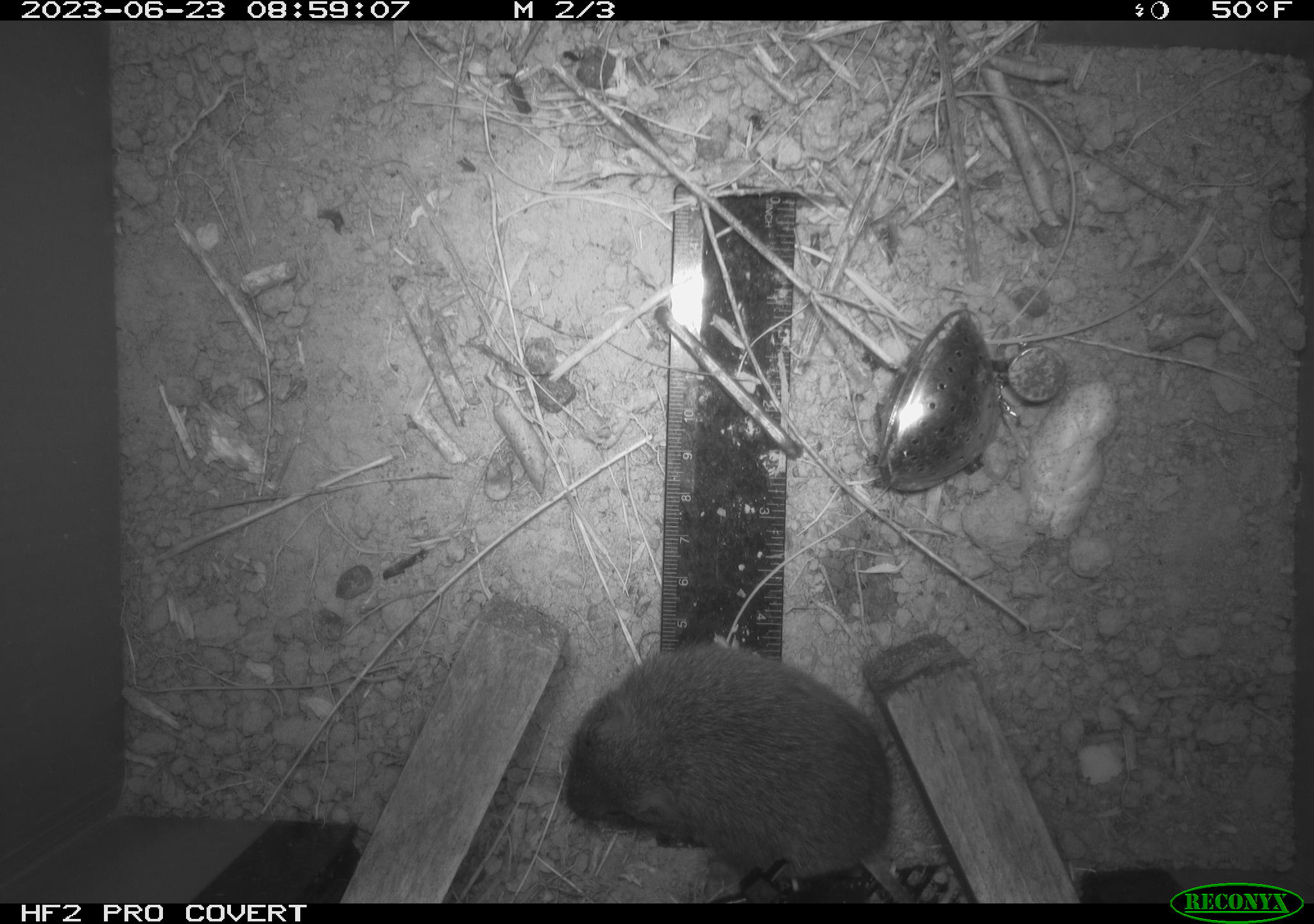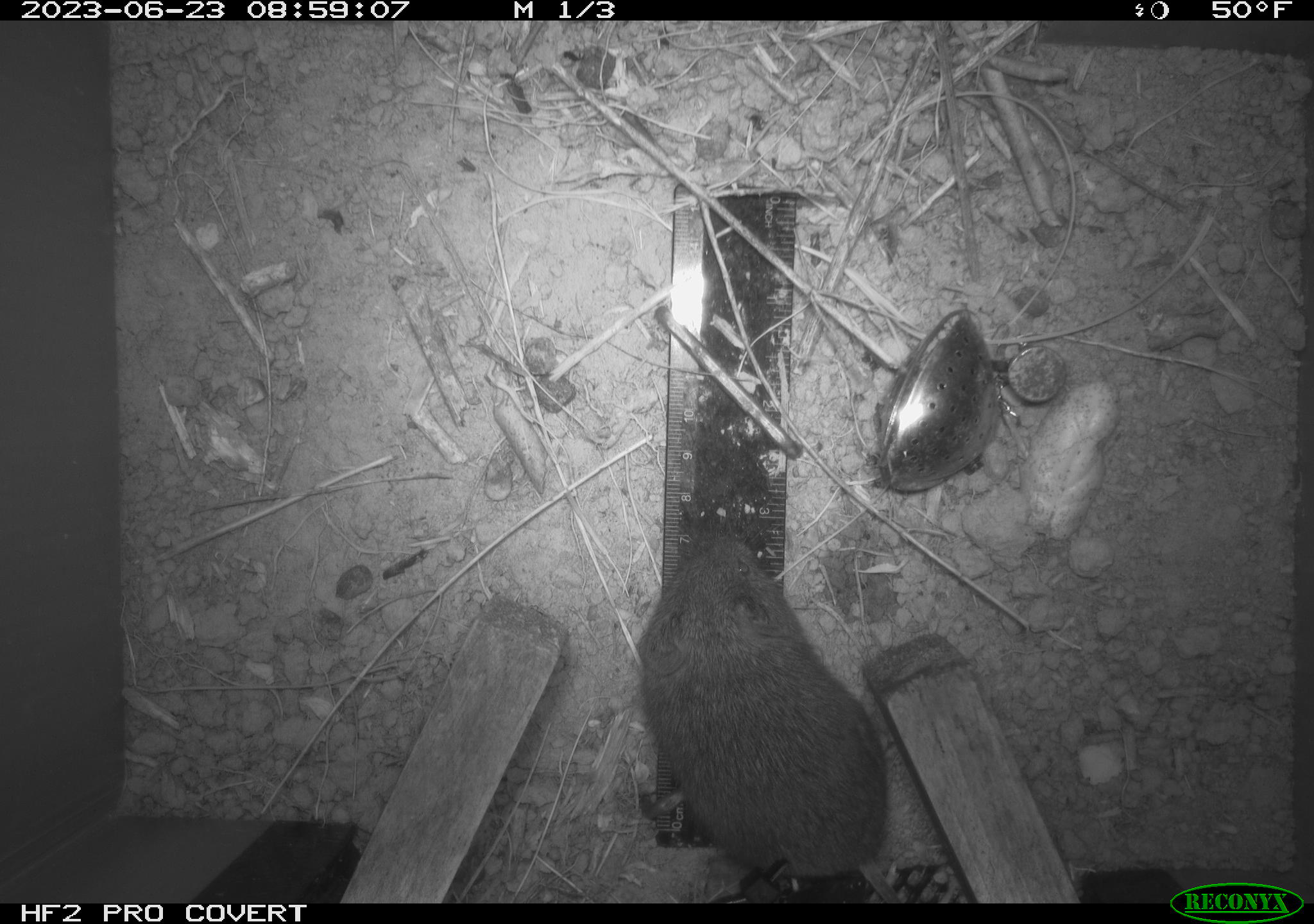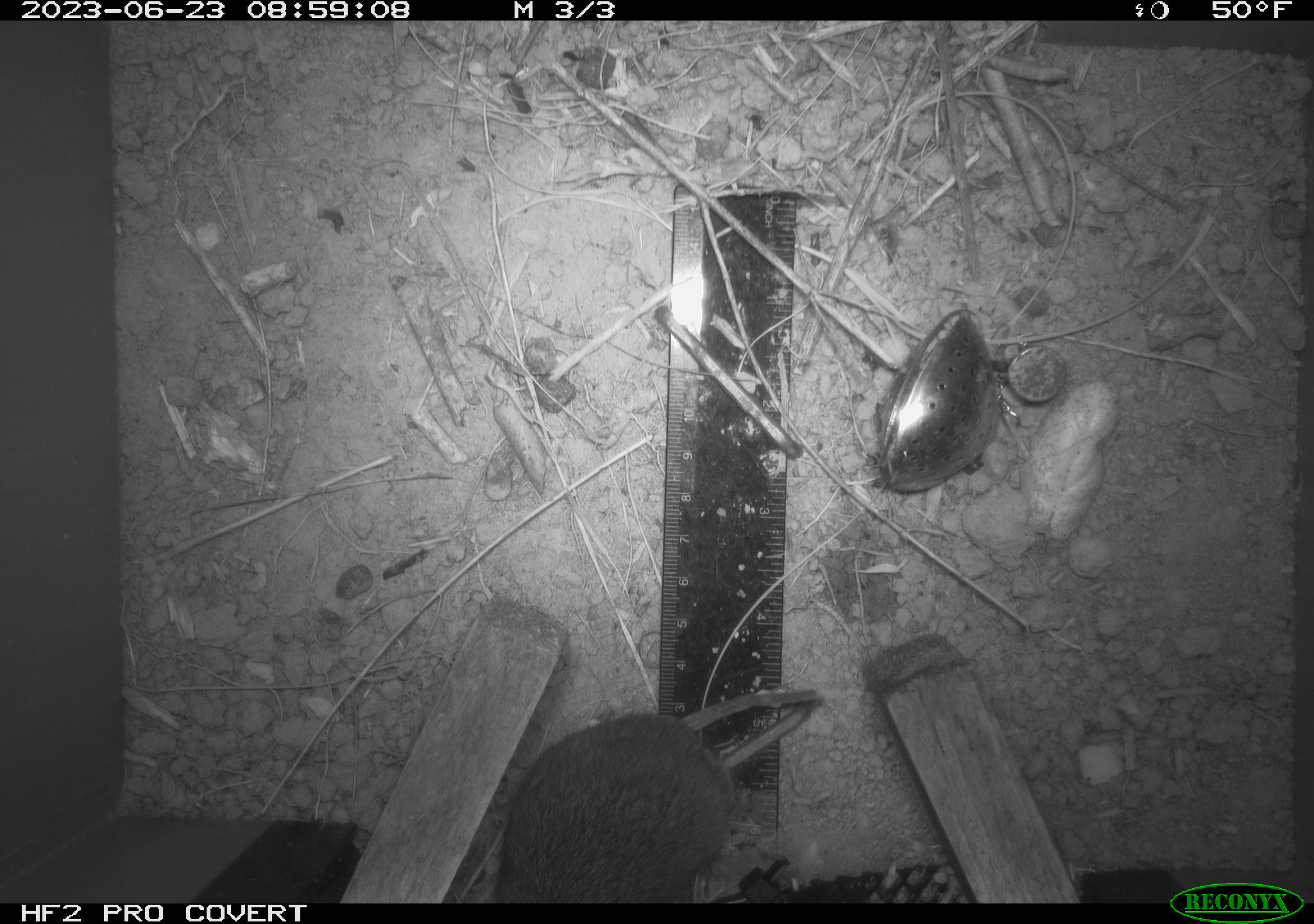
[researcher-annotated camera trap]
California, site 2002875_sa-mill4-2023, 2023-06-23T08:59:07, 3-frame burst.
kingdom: Animalia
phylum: Chordata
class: Mammalia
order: Rodentia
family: Cricetidae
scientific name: Arvicolinae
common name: voles, lemmings, and muskrats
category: arvicolinae subfamily